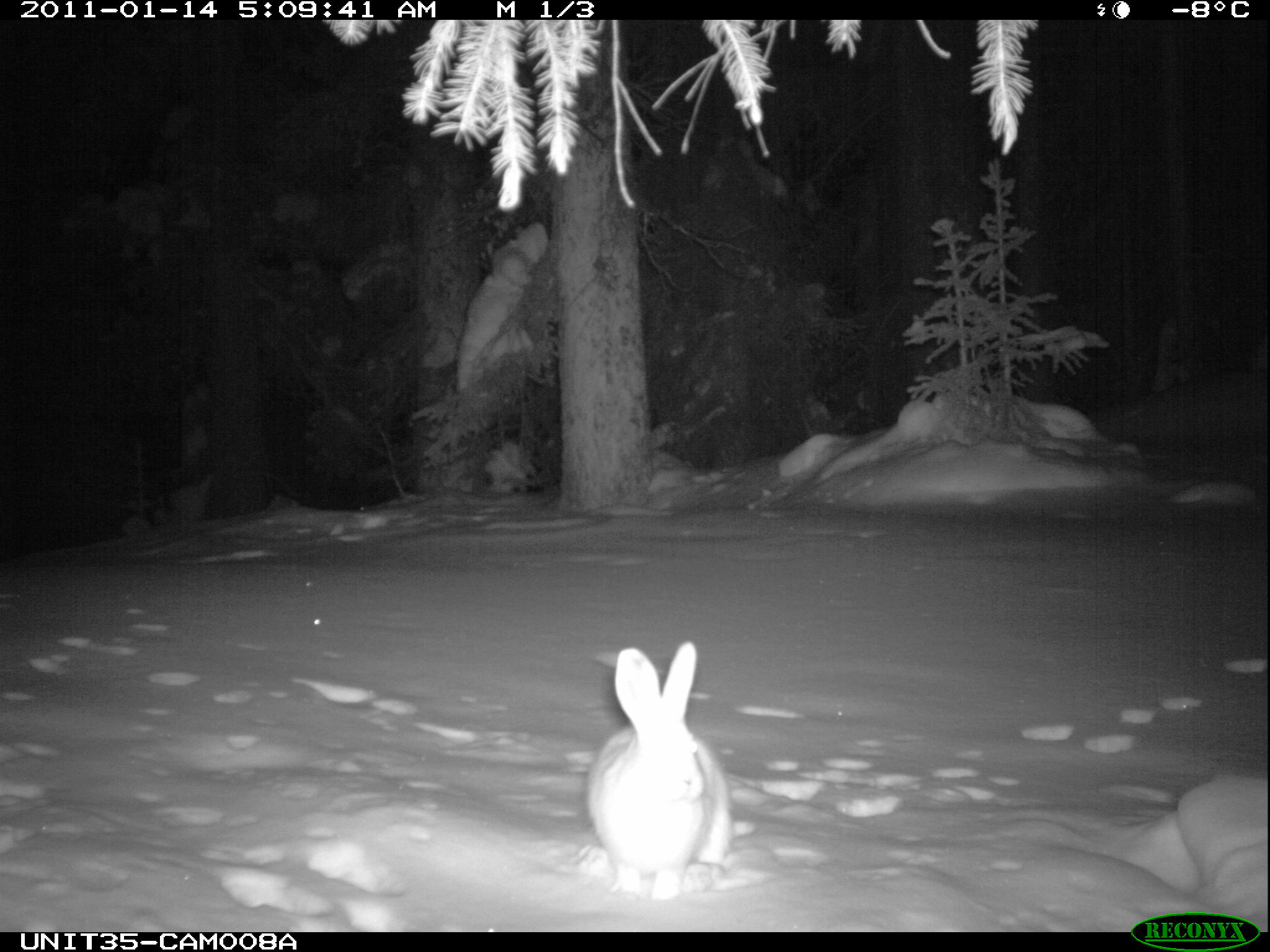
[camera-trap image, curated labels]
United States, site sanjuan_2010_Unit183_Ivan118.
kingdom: Animalia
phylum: Chordata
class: Mammalia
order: Lagomorpha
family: Leporidae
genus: Lepus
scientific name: Lepus americanus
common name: snowshoe hare